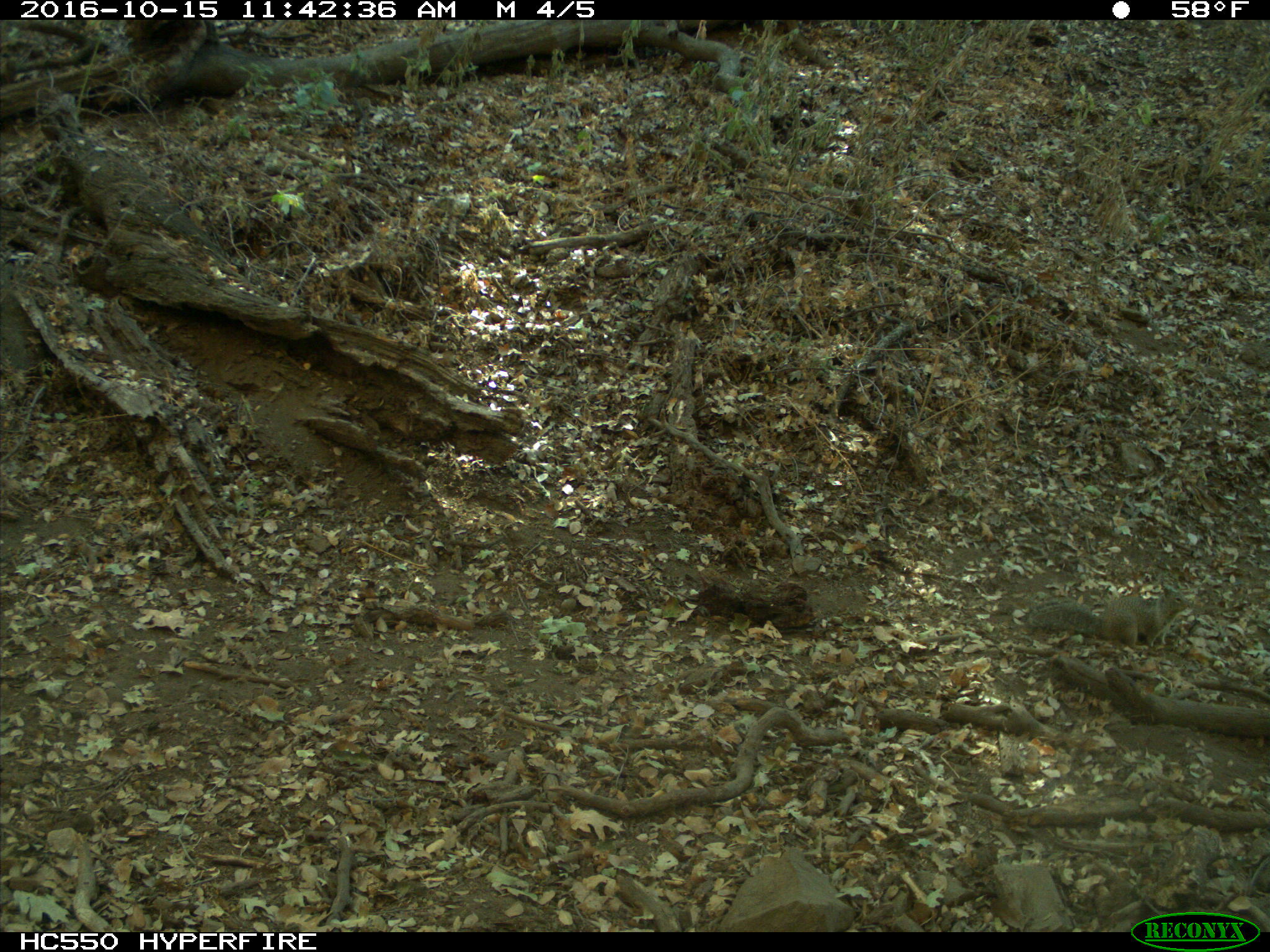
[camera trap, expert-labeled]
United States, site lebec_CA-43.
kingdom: Animalia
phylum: Chordata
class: Mammalia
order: Rodentia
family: Sciuridae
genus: Otospermophilus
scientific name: Otospermophilus beecheyi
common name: california ground squirrel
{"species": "Otospermophilus beecheyi (california ground squirrel)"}